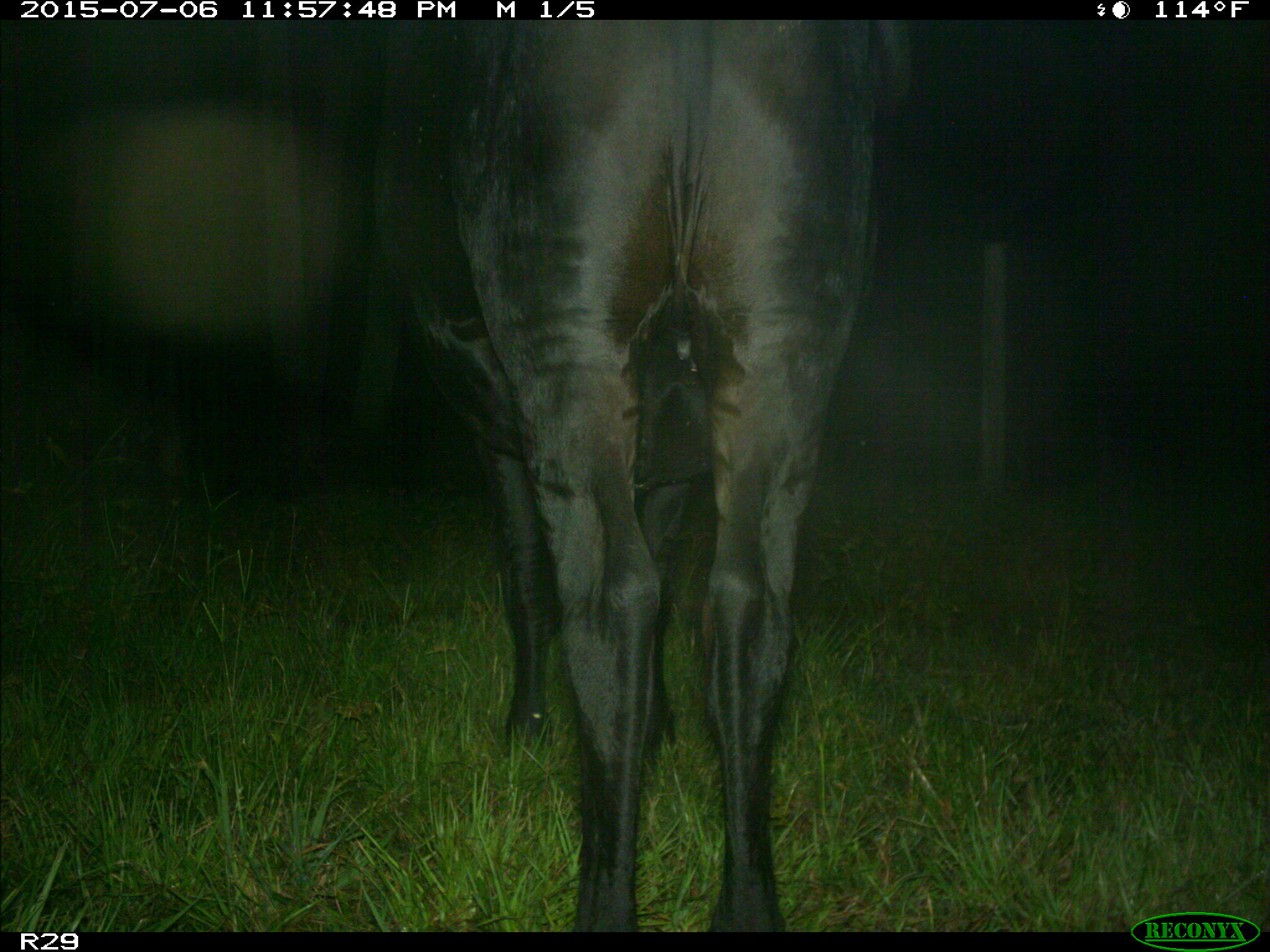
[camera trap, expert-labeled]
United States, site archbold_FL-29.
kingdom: Animalia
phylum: Chordata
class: Mammalia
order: Artiodactyla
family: Bovidae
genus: Bos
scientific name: Bos taurus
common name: domestic cow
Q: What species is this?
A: Bos taurus (domestic cow).